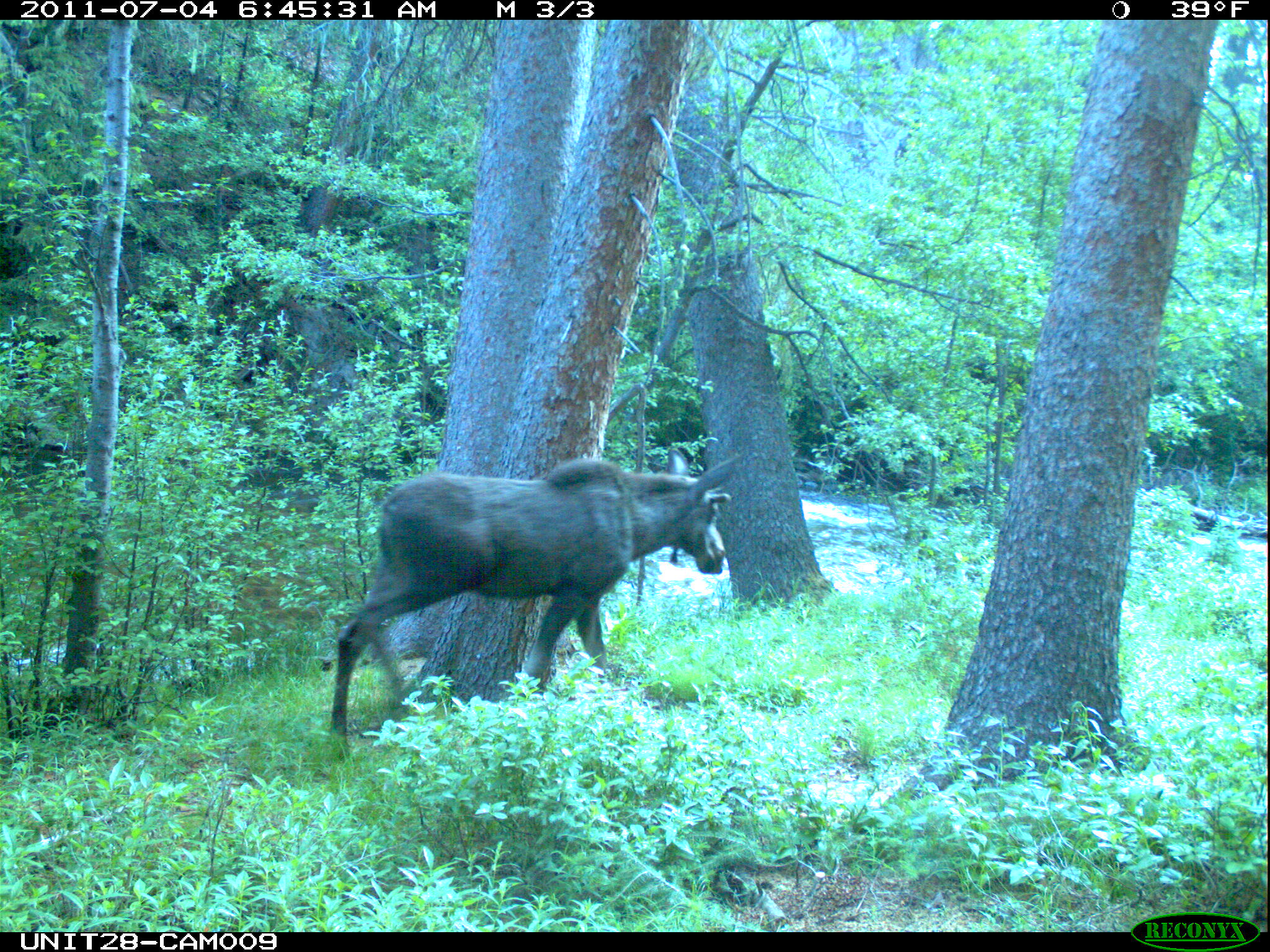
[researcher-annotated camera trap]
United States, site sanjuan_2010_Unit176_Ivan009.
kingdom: Animalia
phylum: Chordata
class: Mammalia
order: Artiodactyla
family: Cervidae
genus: Alces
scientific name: Alces alces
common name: moose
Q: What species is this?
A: Alces alces (moose).